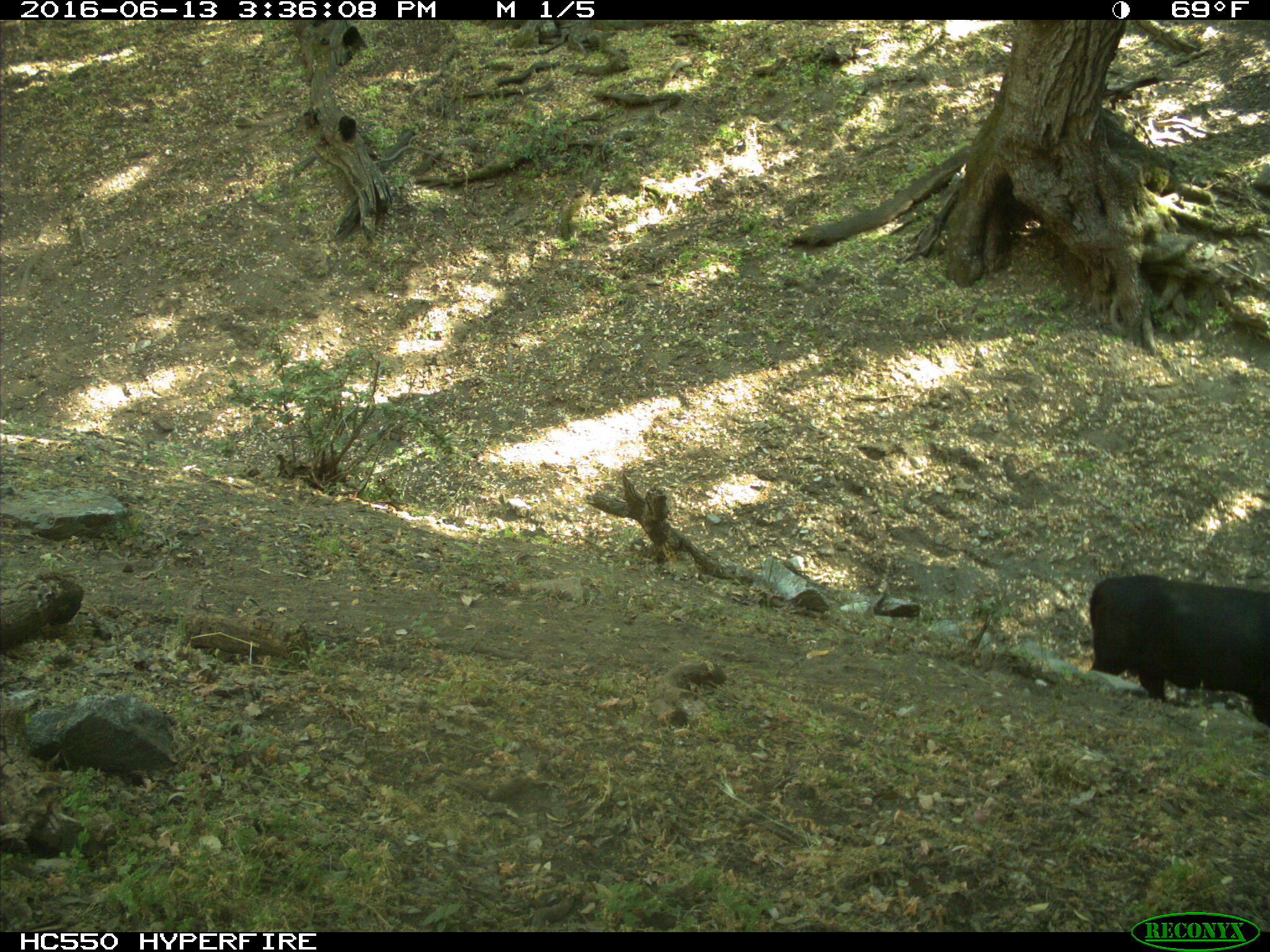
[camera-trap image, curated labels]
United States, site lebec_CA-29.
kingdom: Animalia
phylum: Chordata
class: Mammalia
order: Artiodactyla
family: Bovidae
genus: Bos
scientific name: Bos taurus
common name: domestic cow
Bos taurus (domestic cow).